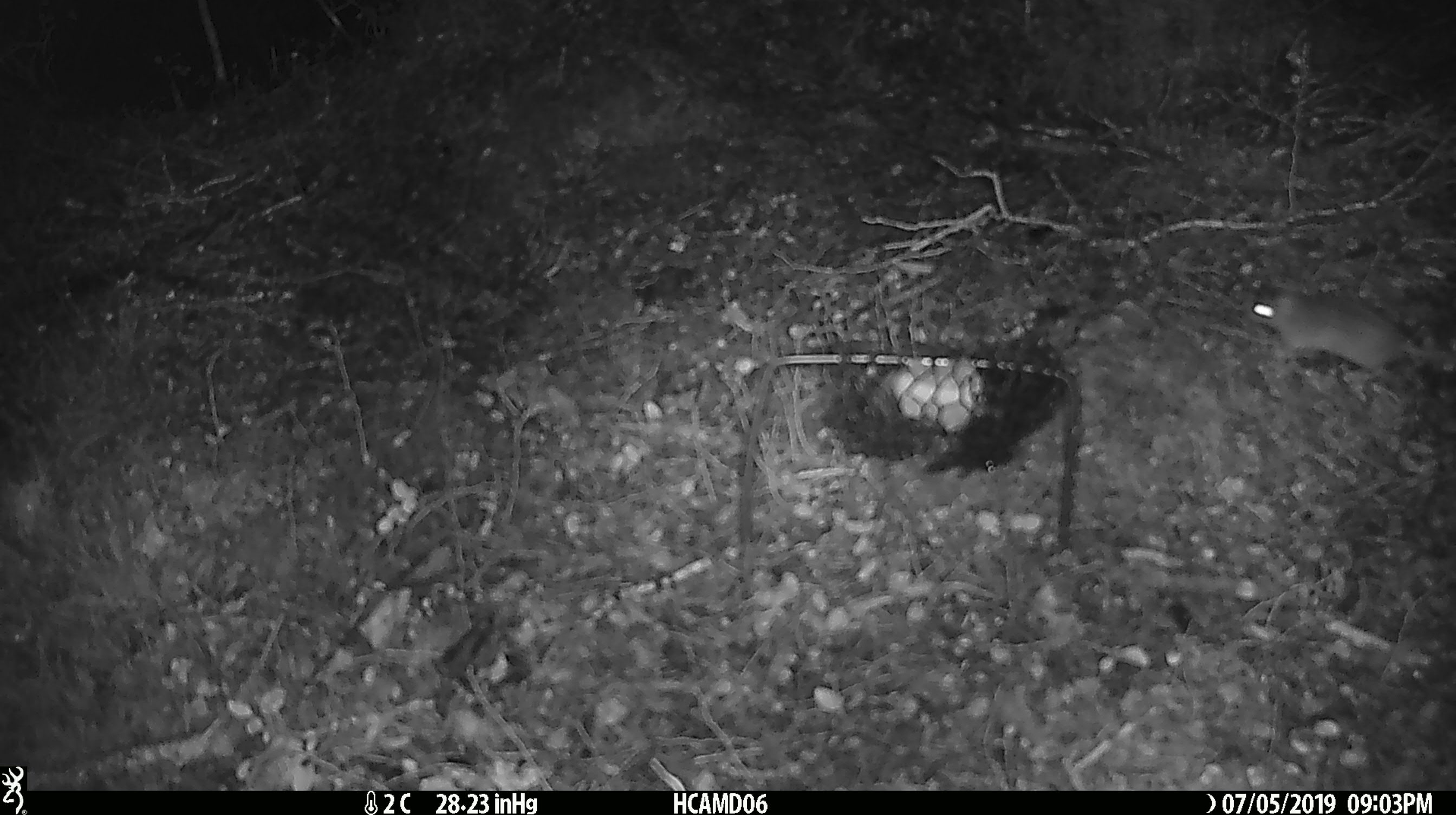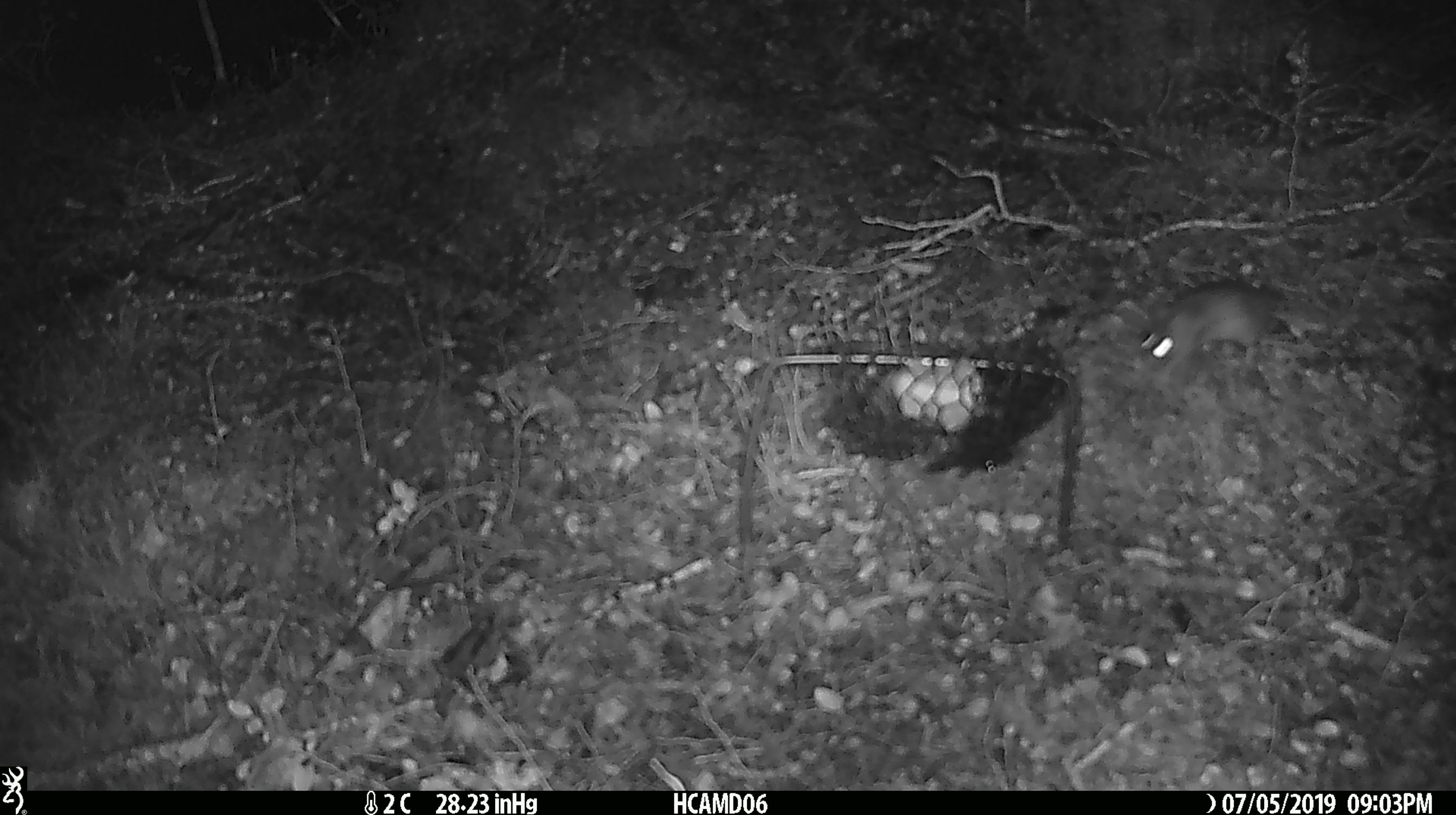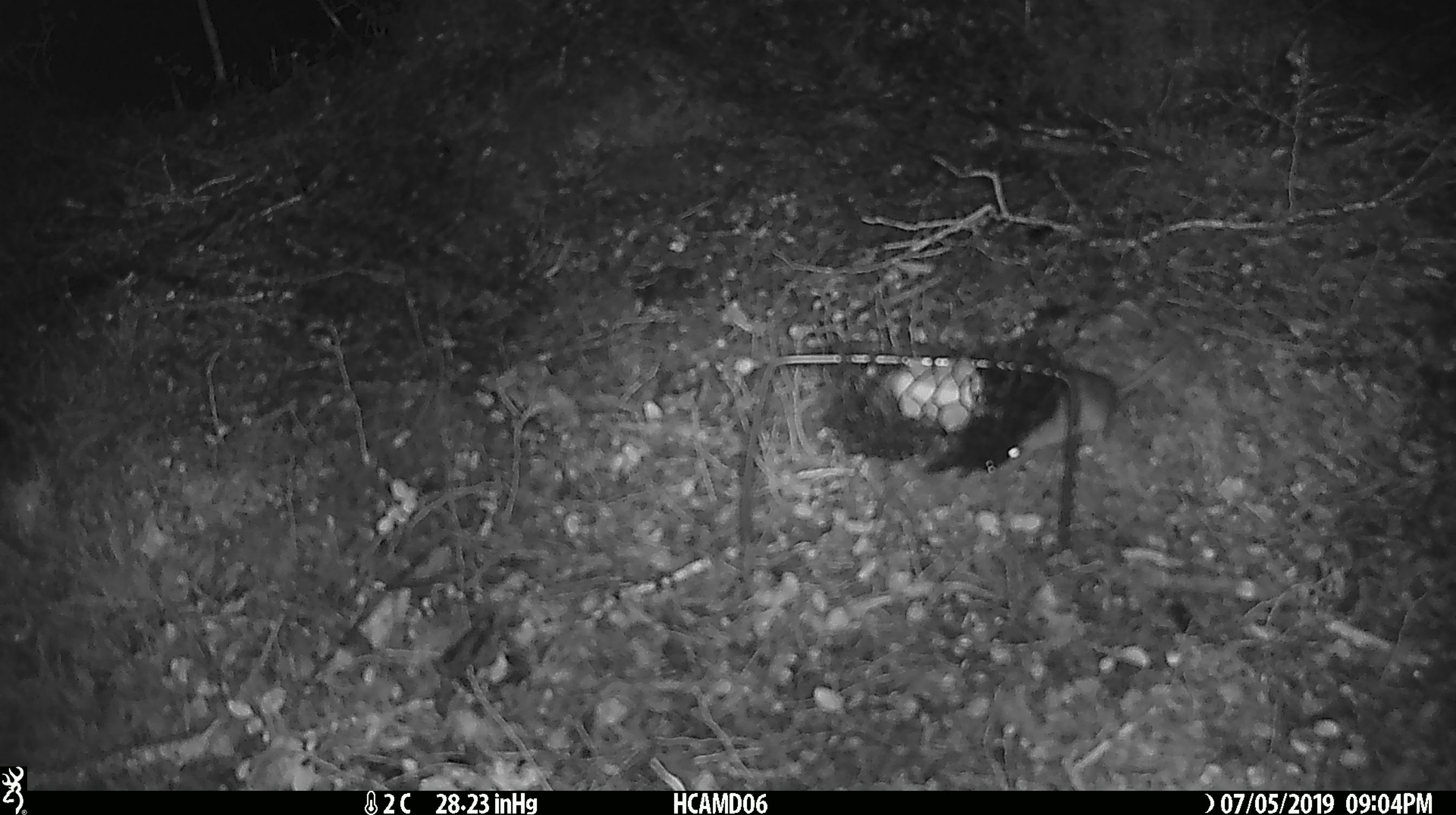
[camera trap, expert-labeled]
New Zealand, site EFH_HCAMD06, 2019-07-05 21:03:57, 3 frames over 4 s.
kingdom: Animalia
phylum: Chordata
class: Mammalia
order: Rodentia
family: Muridae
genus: Mus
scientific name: Mus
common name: mouse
Mouse (Mus).